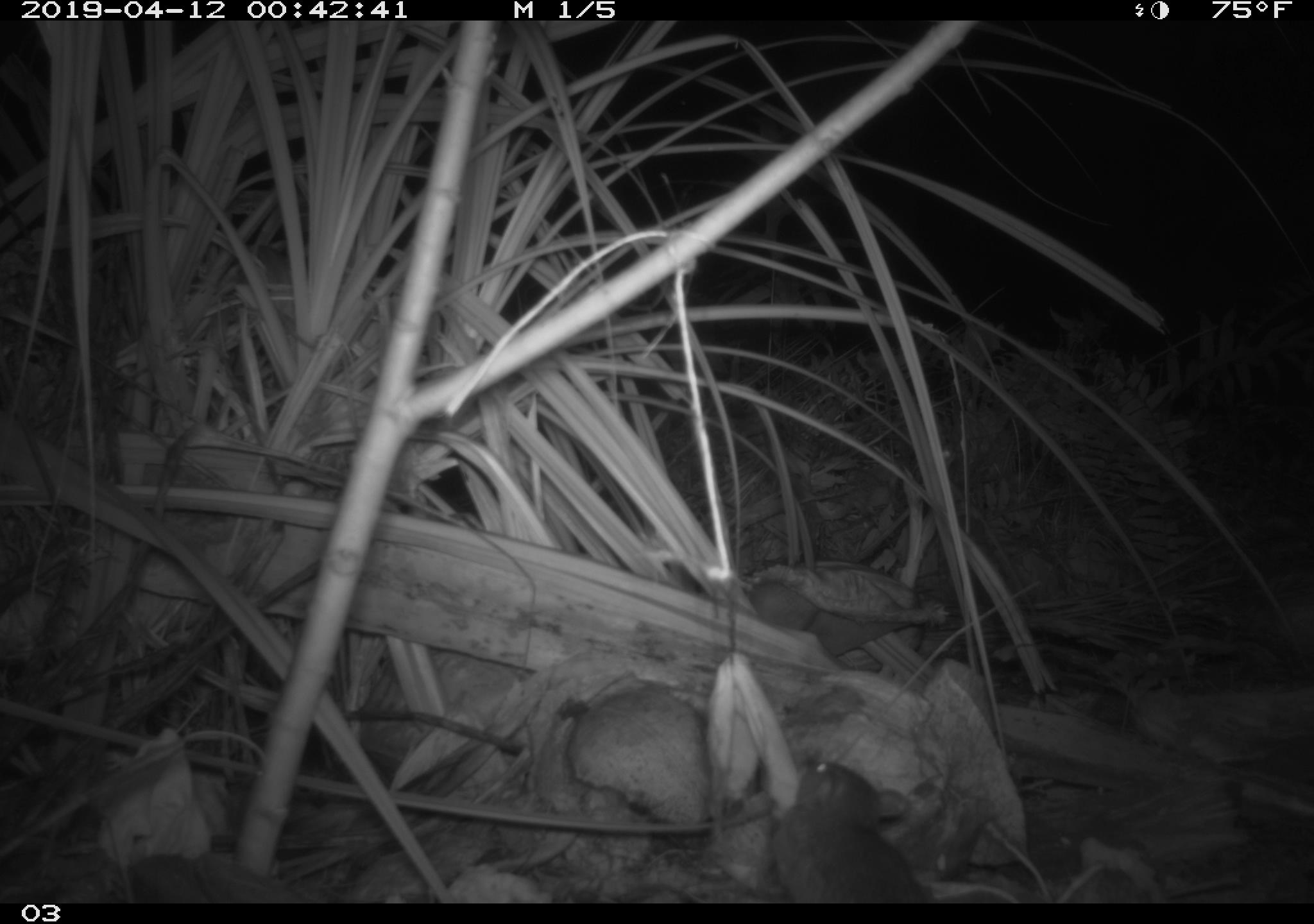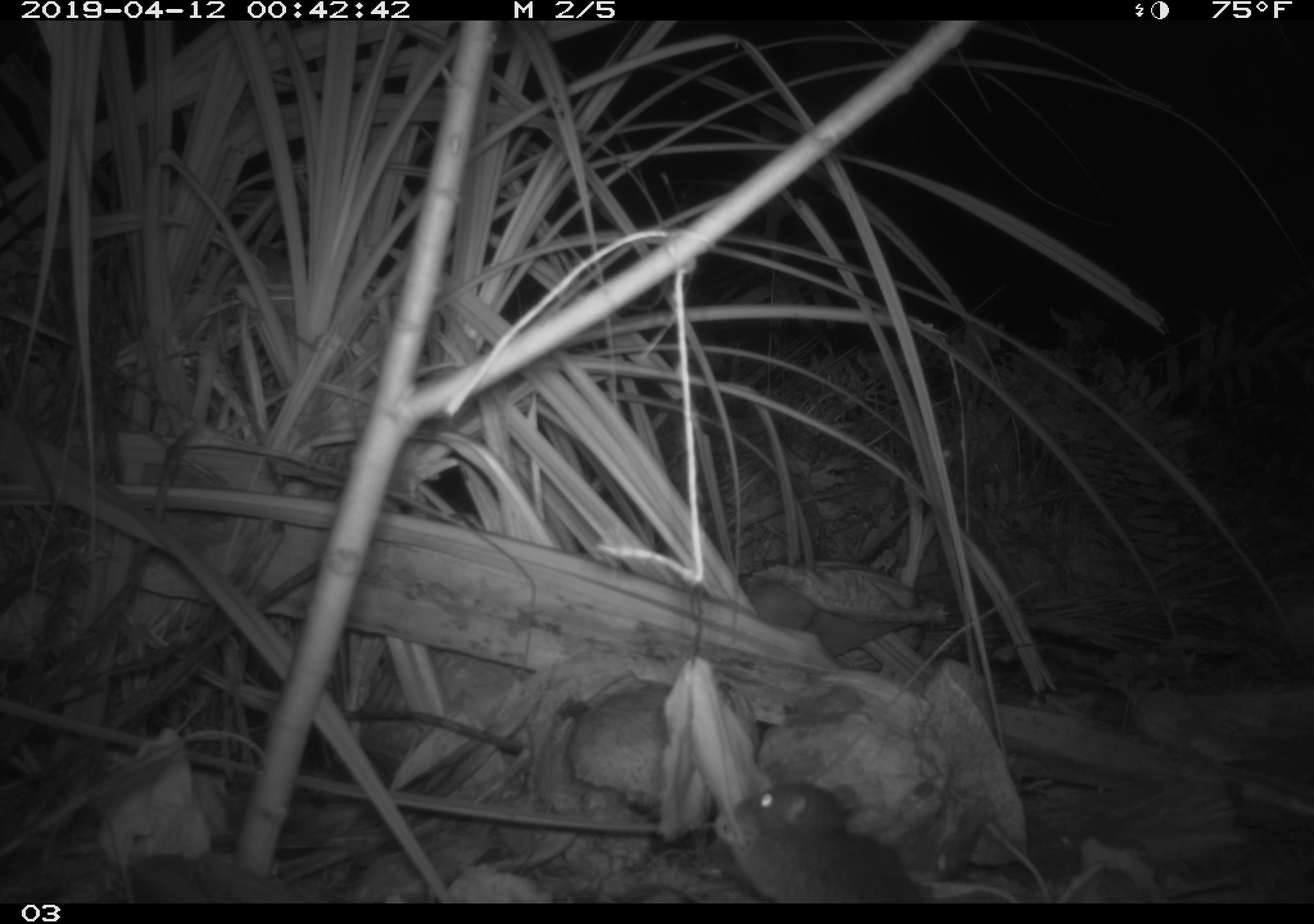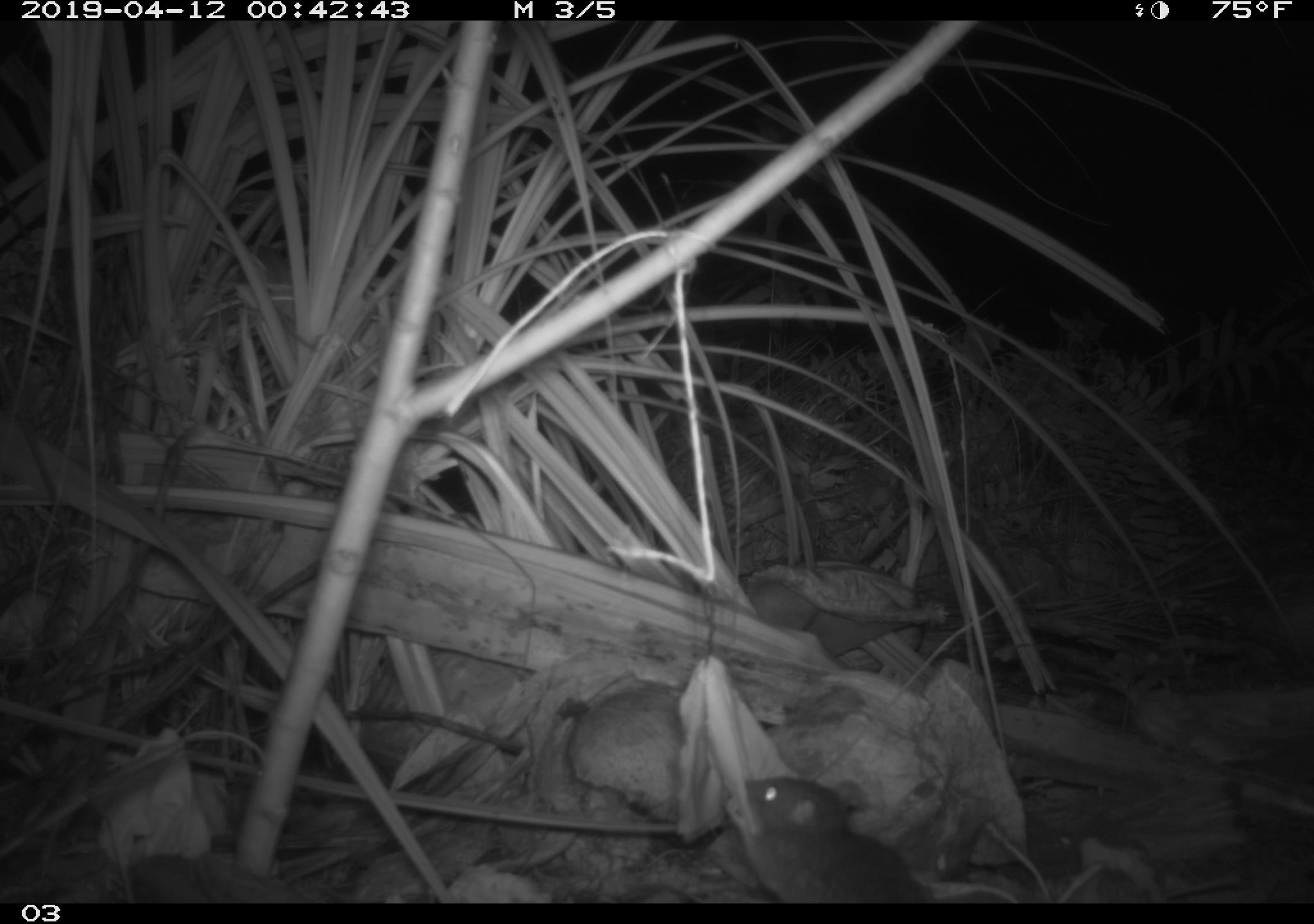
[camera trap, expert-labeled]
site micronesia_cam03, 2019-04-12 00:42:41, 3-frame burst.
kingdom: Animalia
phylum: Chordata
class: Mammalia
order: Rodentia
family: Muridae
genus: Rattus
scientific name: Rattus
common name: rat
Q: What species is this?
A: Rat (Rattus).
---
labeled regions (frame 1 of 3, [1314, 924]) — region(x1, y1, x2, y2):
rat: region(761, 758, 932, 903)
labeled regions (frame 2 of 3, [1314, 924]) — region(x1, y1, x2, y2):
rat: region(708, 767, 941, 905)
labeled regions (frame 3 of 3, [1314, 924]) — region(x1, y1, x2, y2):
rat: region(731, 757, 937, 901)